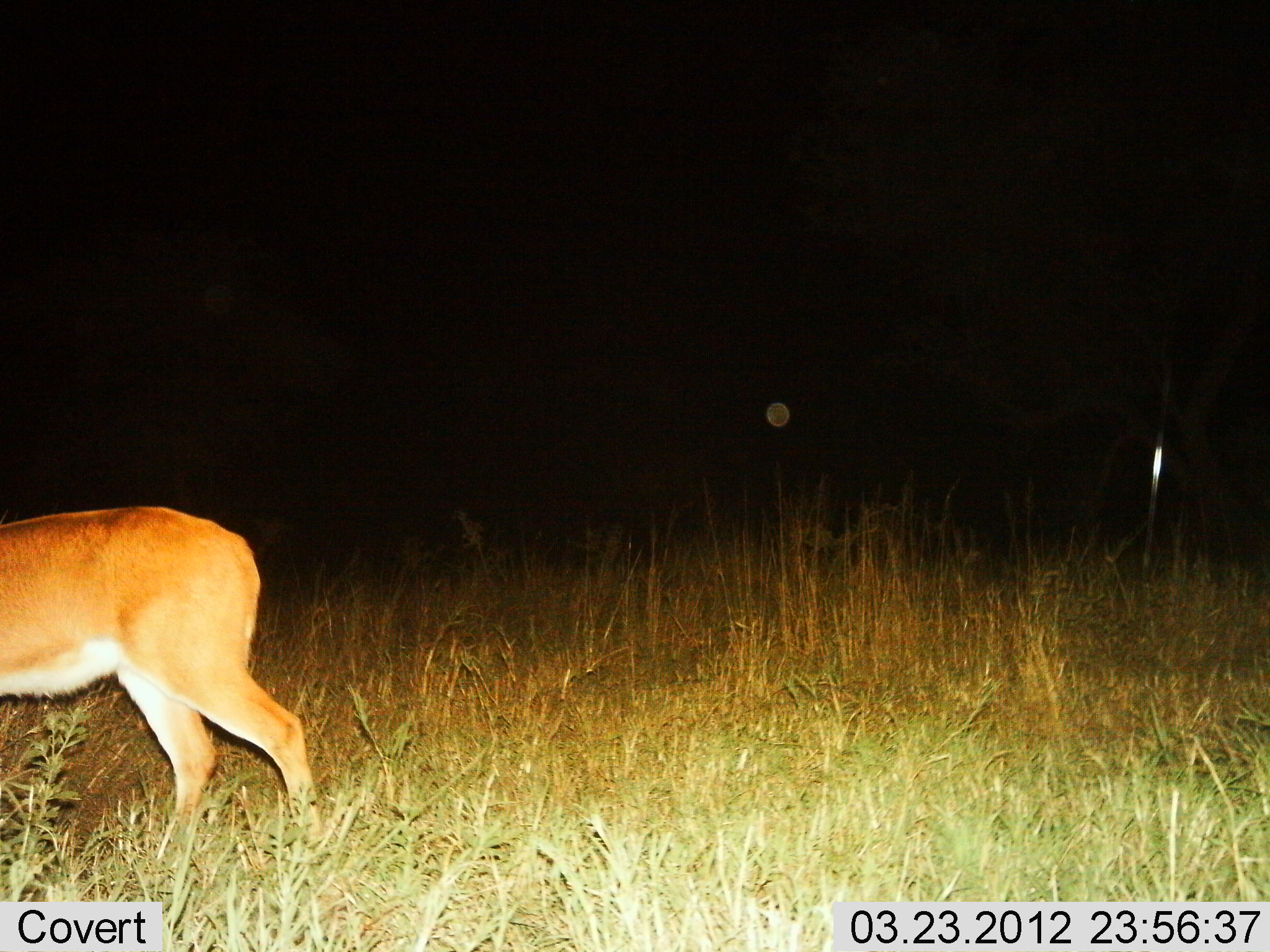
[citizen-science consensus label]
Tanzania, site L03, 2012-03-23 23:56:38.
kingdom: Animalia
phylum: Chordata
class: Mammalia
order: Artiodactyla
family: Bovidae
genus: Redunca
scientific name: Redunca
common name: reedbuck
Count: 1.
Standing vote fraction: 44%.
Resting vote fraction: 0%.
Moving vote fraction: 50%.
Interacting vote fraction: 0%.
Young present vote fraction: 0%.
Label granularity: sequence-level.